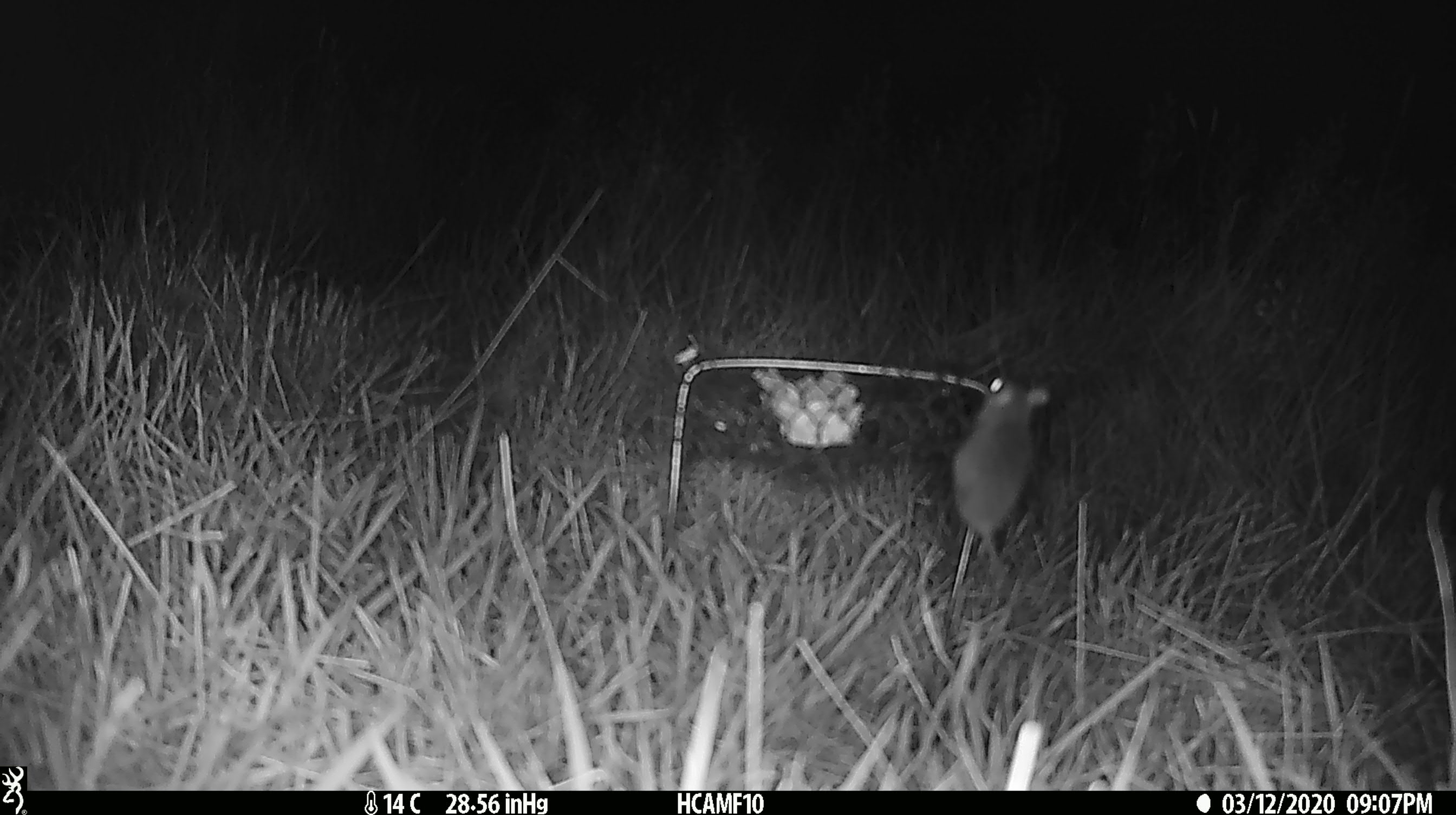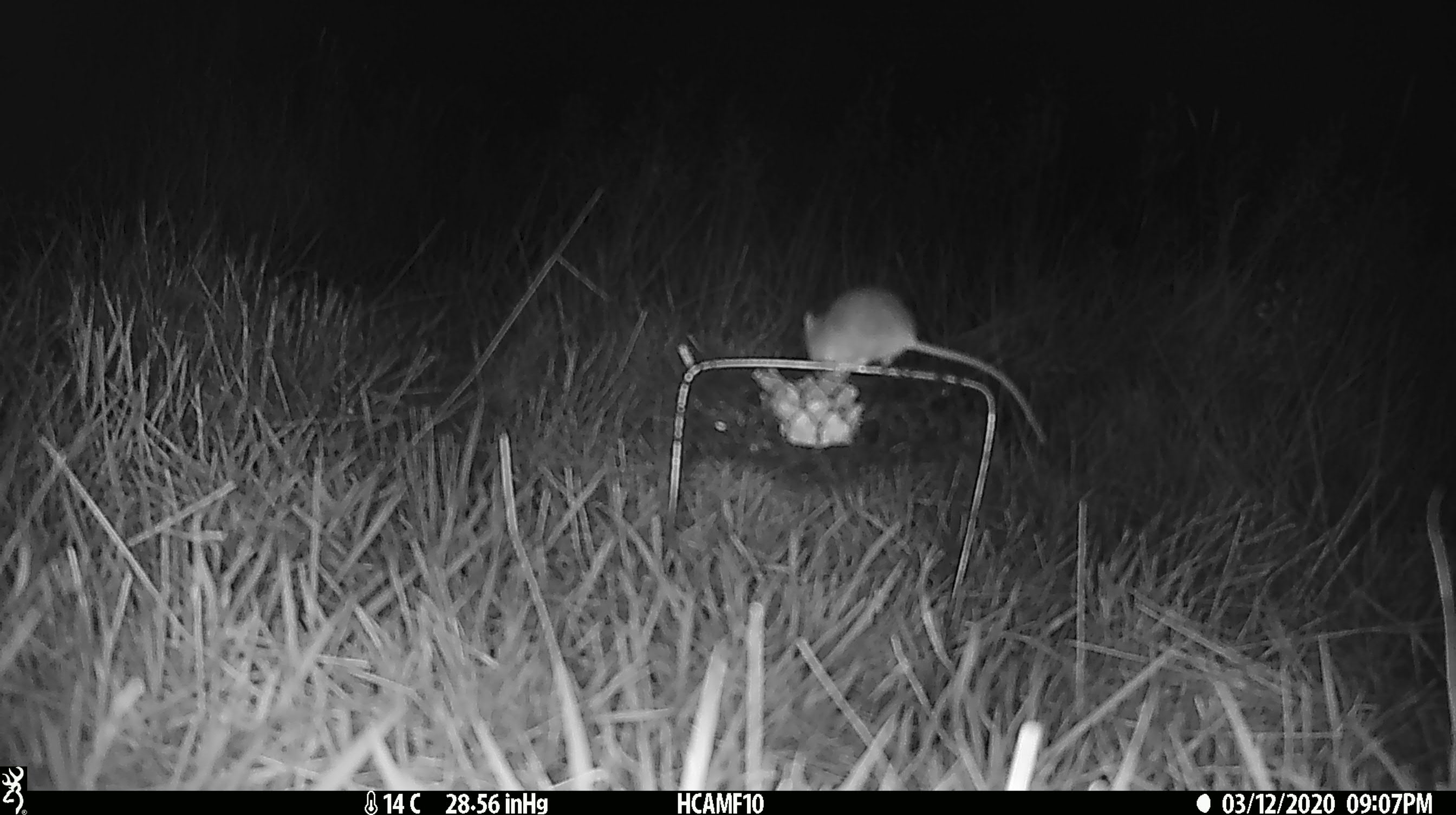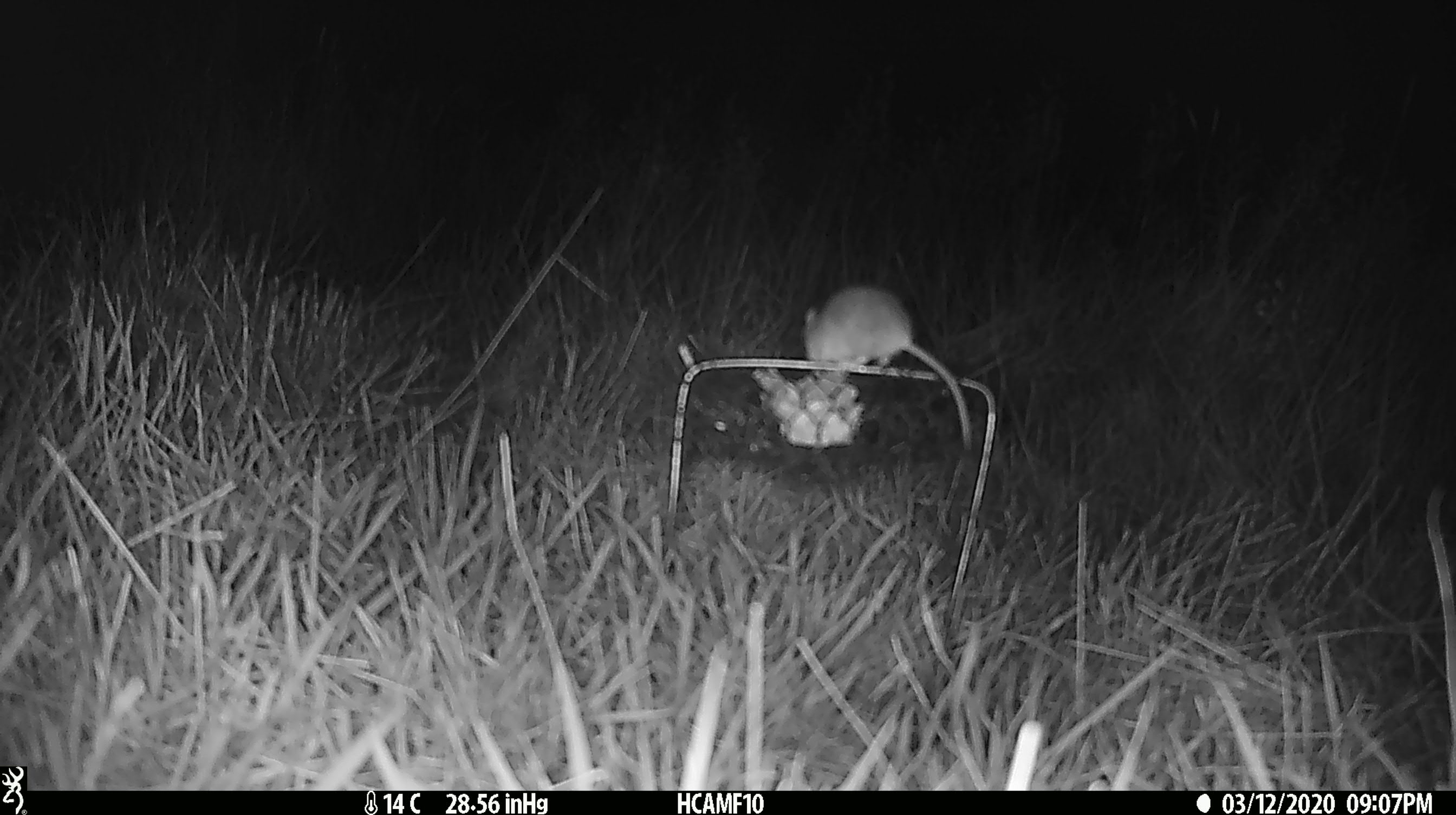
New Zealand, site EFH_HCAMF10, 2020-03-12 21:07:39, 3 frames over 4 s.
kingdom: Animalia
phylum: Chordata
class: Mammalia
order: Rodentia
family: Muridae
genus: Mus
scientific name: Mus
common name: mouse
Mouse (Mus).